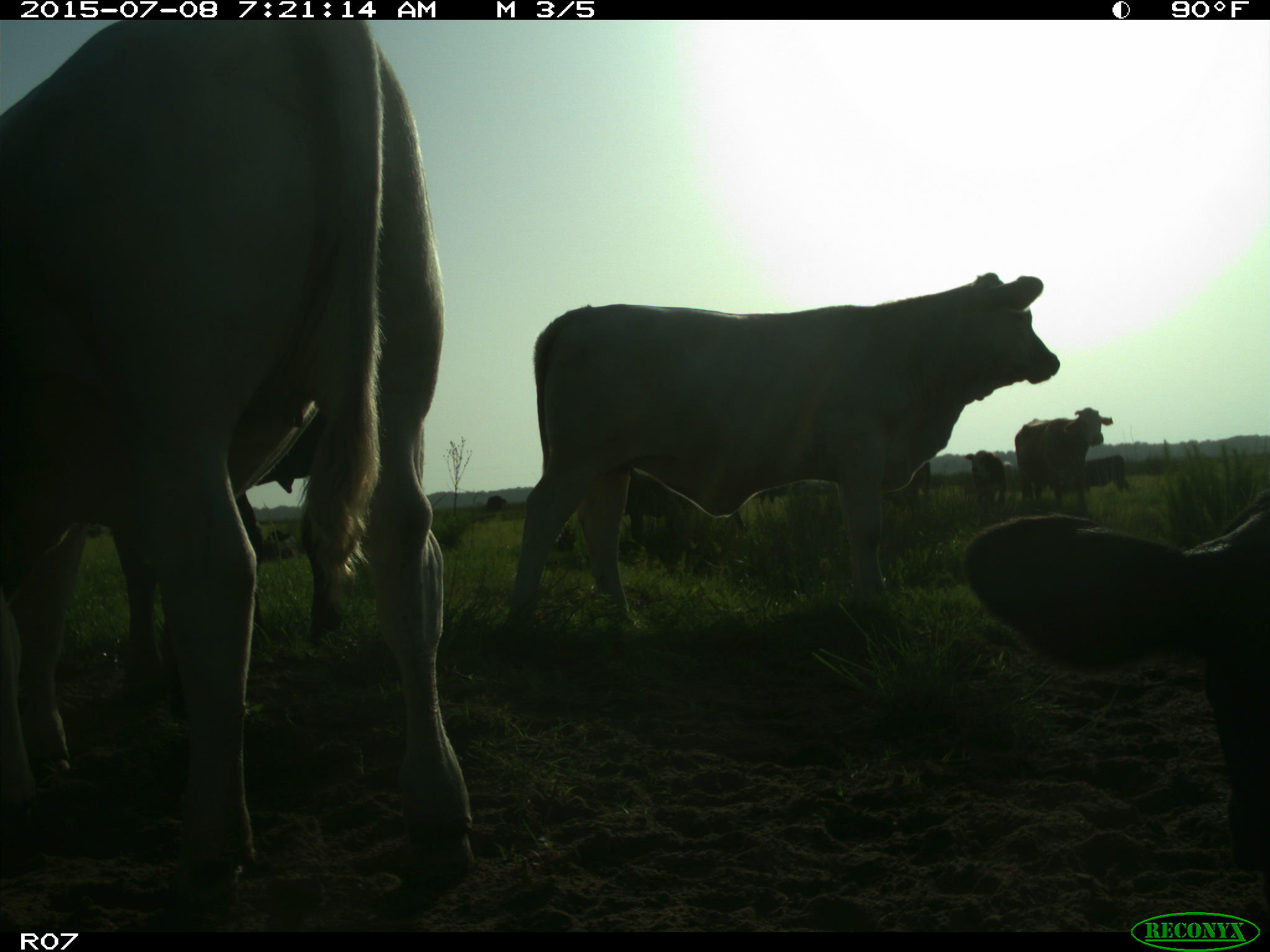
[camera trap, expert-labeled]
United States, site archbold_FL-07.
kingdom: Animalia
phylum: Chordata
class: Mammalia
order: Artiodactyla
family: Bovidae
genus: Bos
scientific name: Bos taurus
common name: domestic cow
Bos taurus (domestic cow).